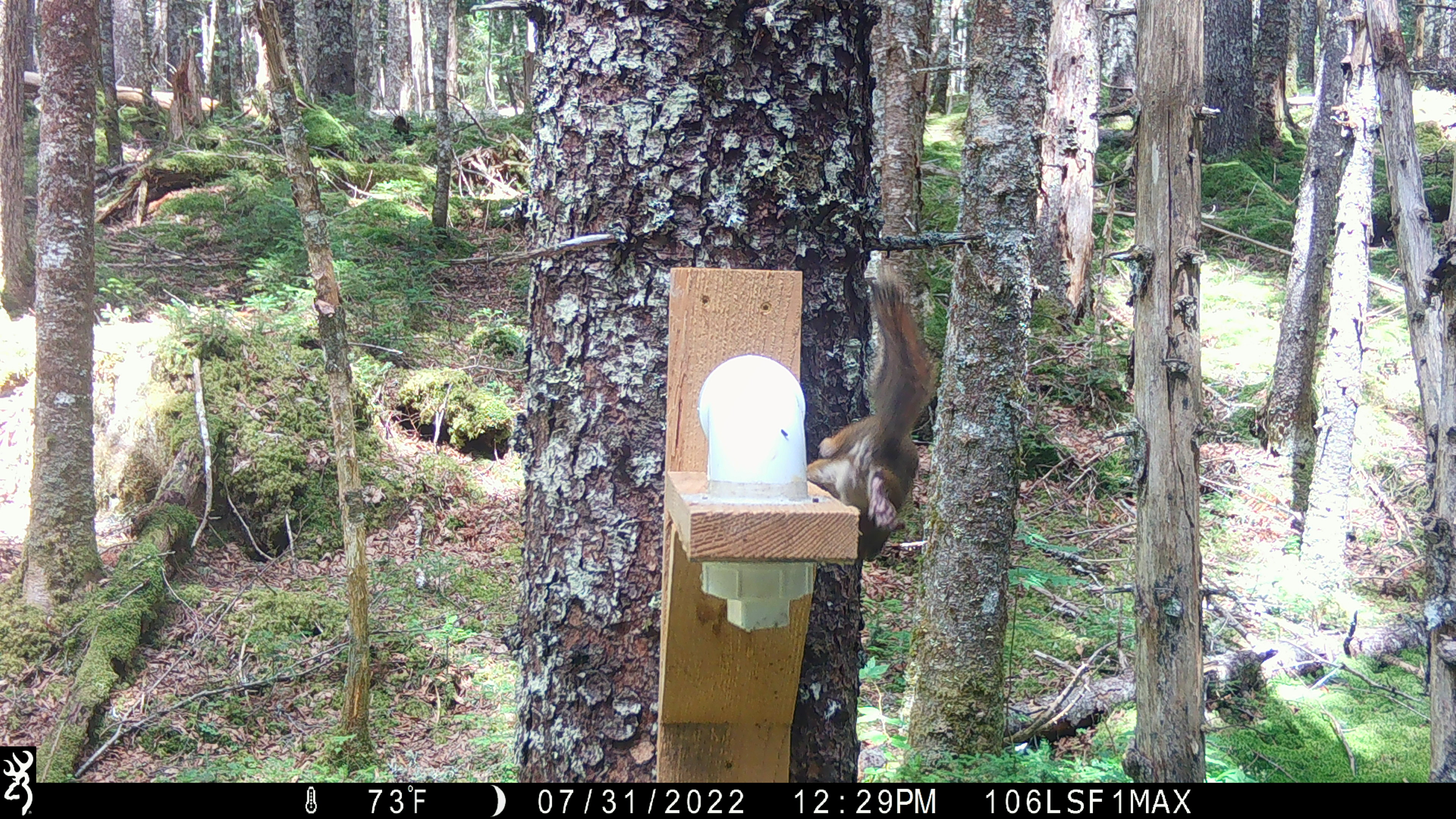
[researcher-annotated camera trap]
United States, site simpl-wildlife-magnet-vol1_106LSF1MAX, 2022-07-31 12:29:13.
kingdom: Animalia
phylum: Chordata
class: Mammalia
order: Rodentia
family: Sciuridae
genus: Tamiasciurus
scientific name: Tamiasciurus hudsonicus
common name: red squirrel